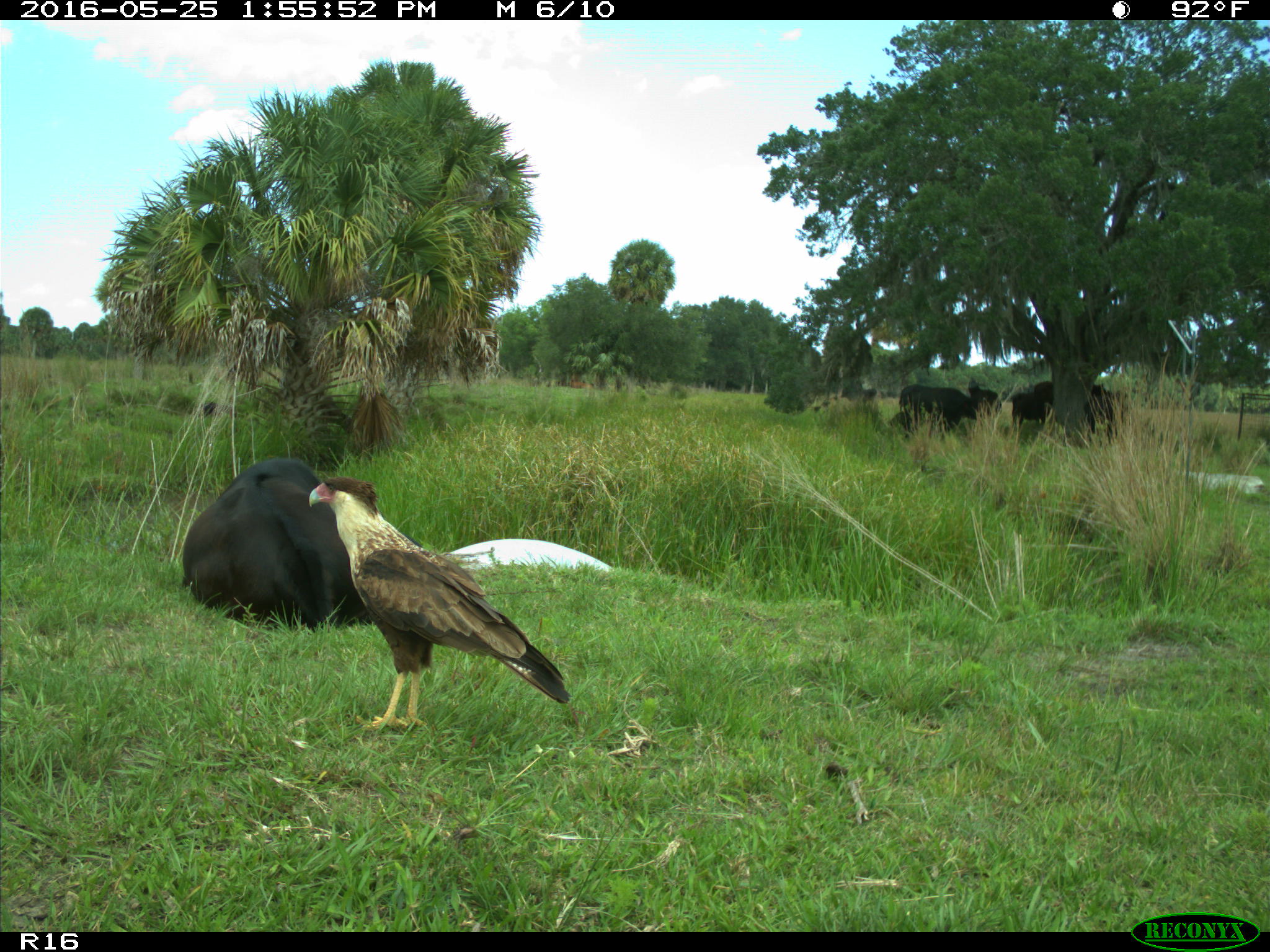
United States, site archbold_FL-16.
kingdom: Animalia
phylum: Chordata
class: Mammalia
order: Artiodactyla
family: Bovidae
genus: Bos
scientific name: Bos taurus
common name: domestic cow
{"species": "Bos taurus (domestic cow)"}